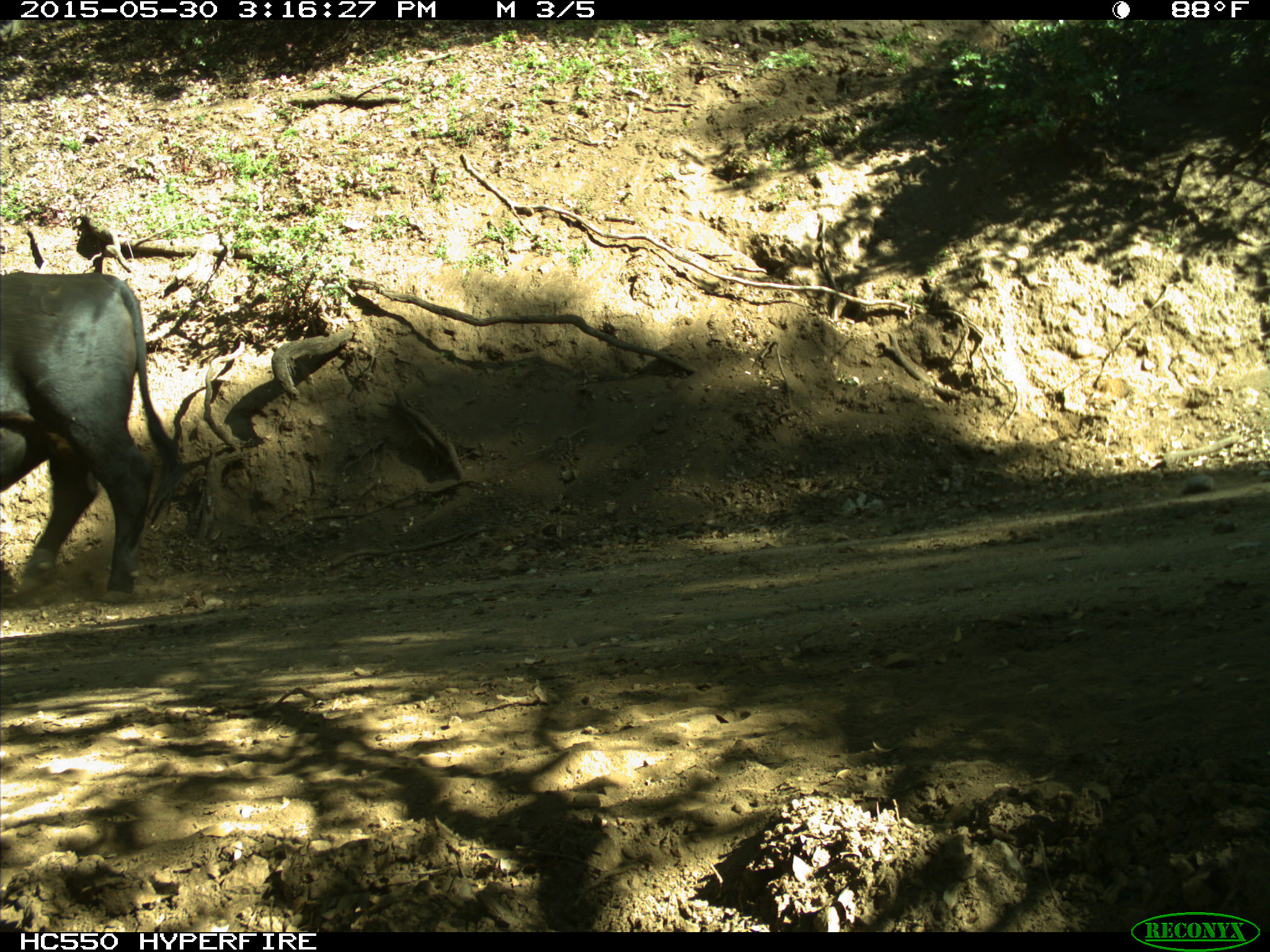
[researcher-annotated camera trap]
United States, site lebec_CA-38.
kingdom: Animalia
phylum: Chordata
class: Mammalia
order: Artiodactyla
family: Bovidae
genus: Bos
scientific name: Bos taurus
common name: domestic cow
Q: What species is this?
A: Bos taurus (domestic cow).